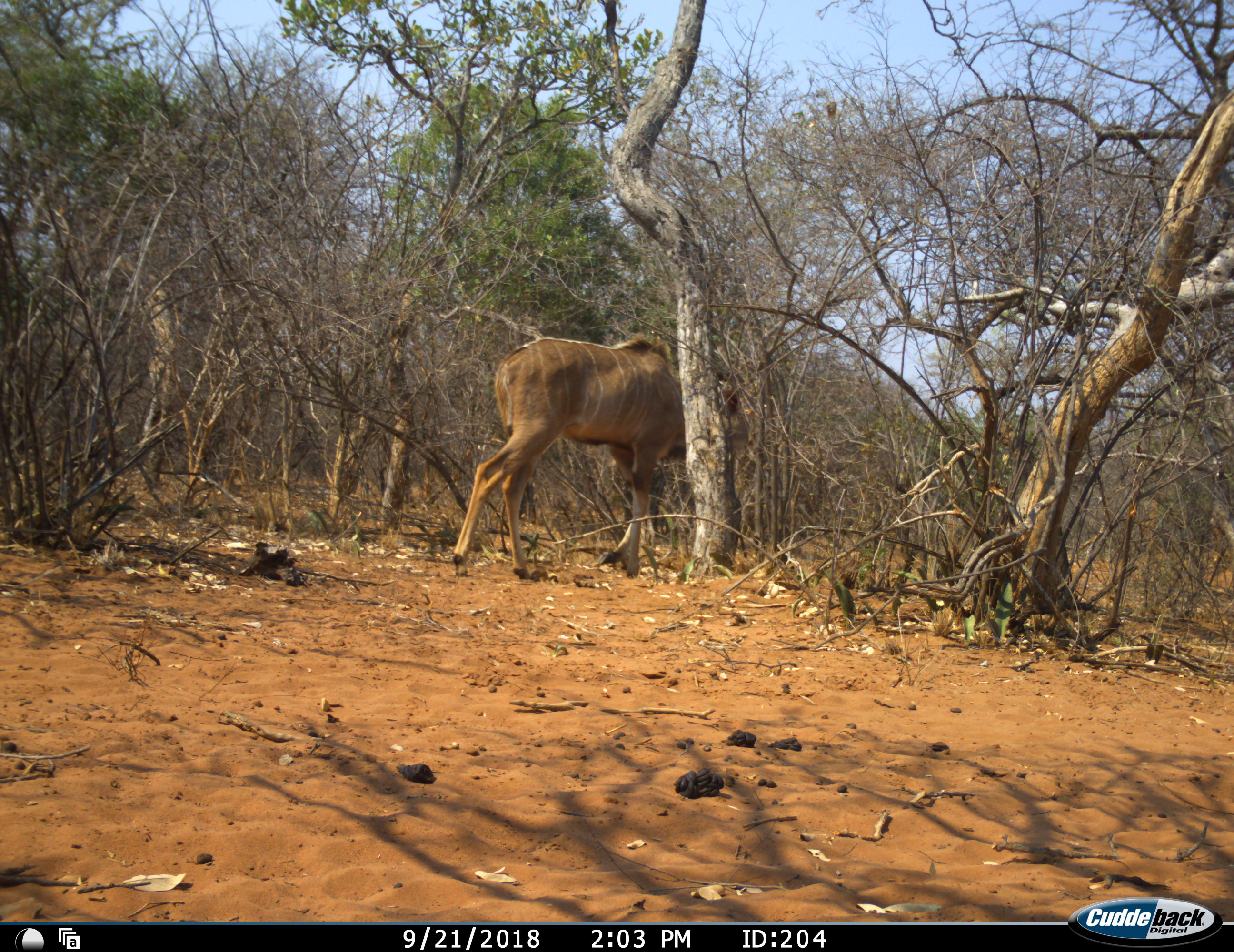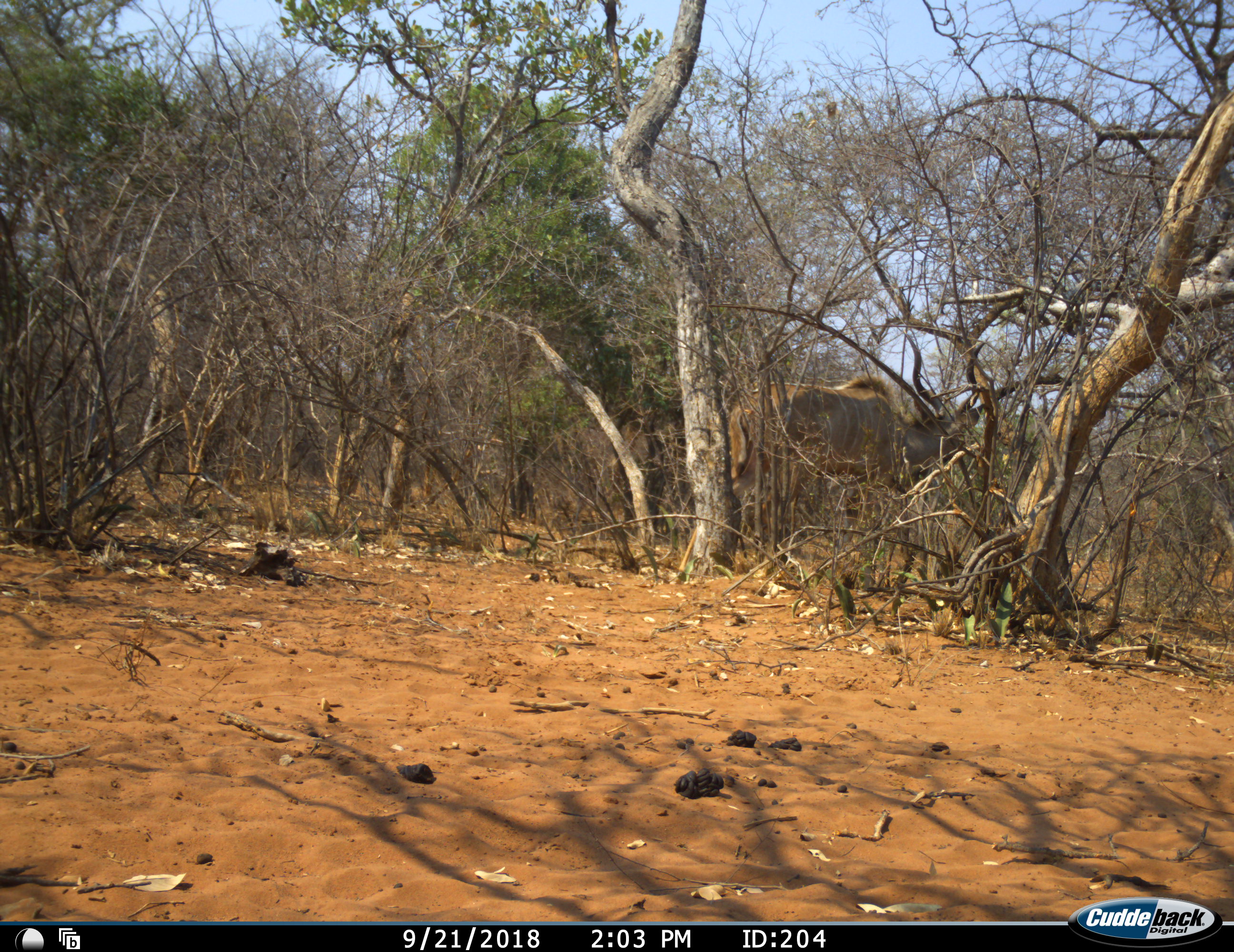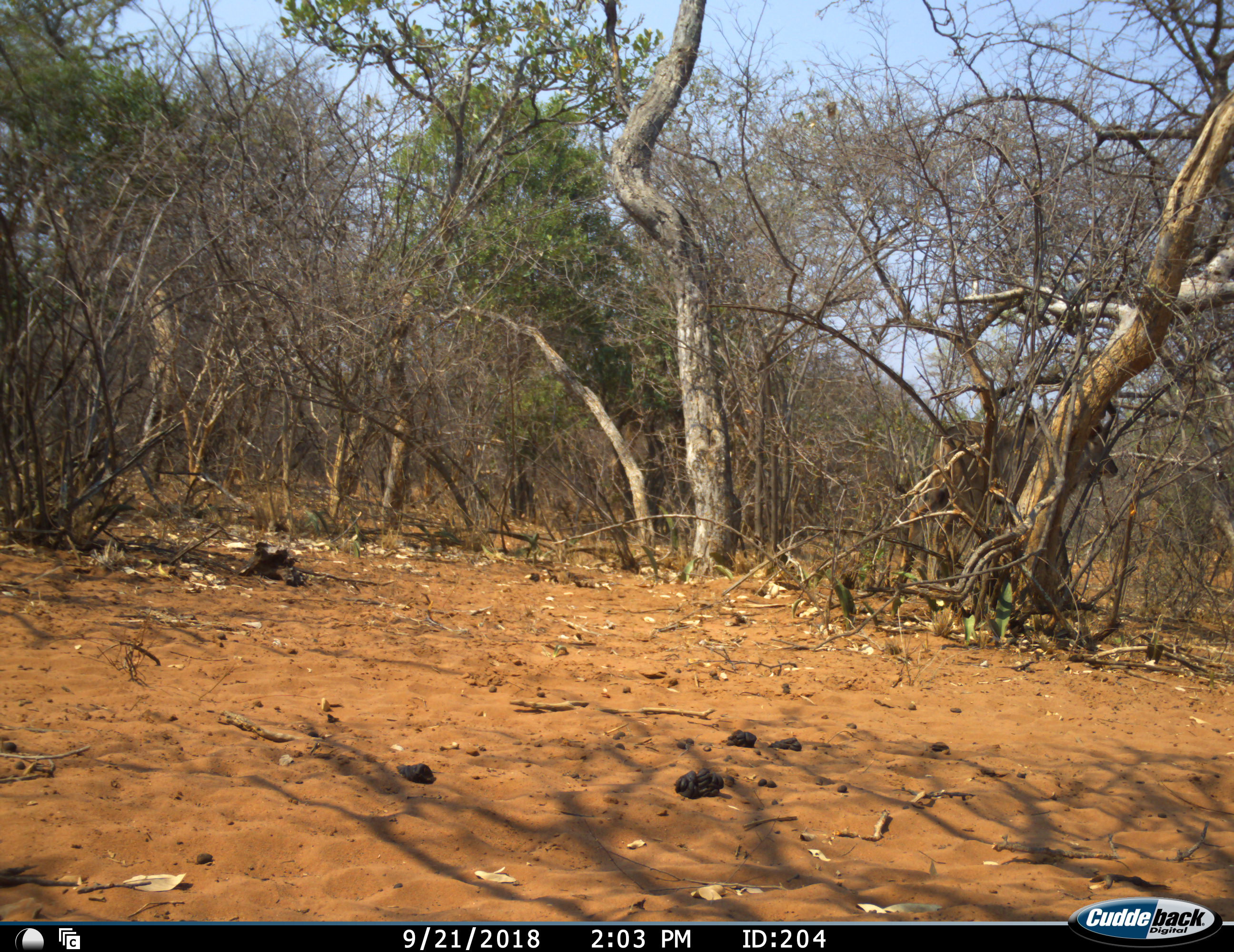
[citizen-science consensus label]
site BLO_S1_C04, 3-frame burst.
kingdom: Animalia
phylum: Chordata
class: Mammalia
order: Artiodactyla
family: Bovidae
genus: Tragelaphus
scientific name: Tragelaphus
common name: kudu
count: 1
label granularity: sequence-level